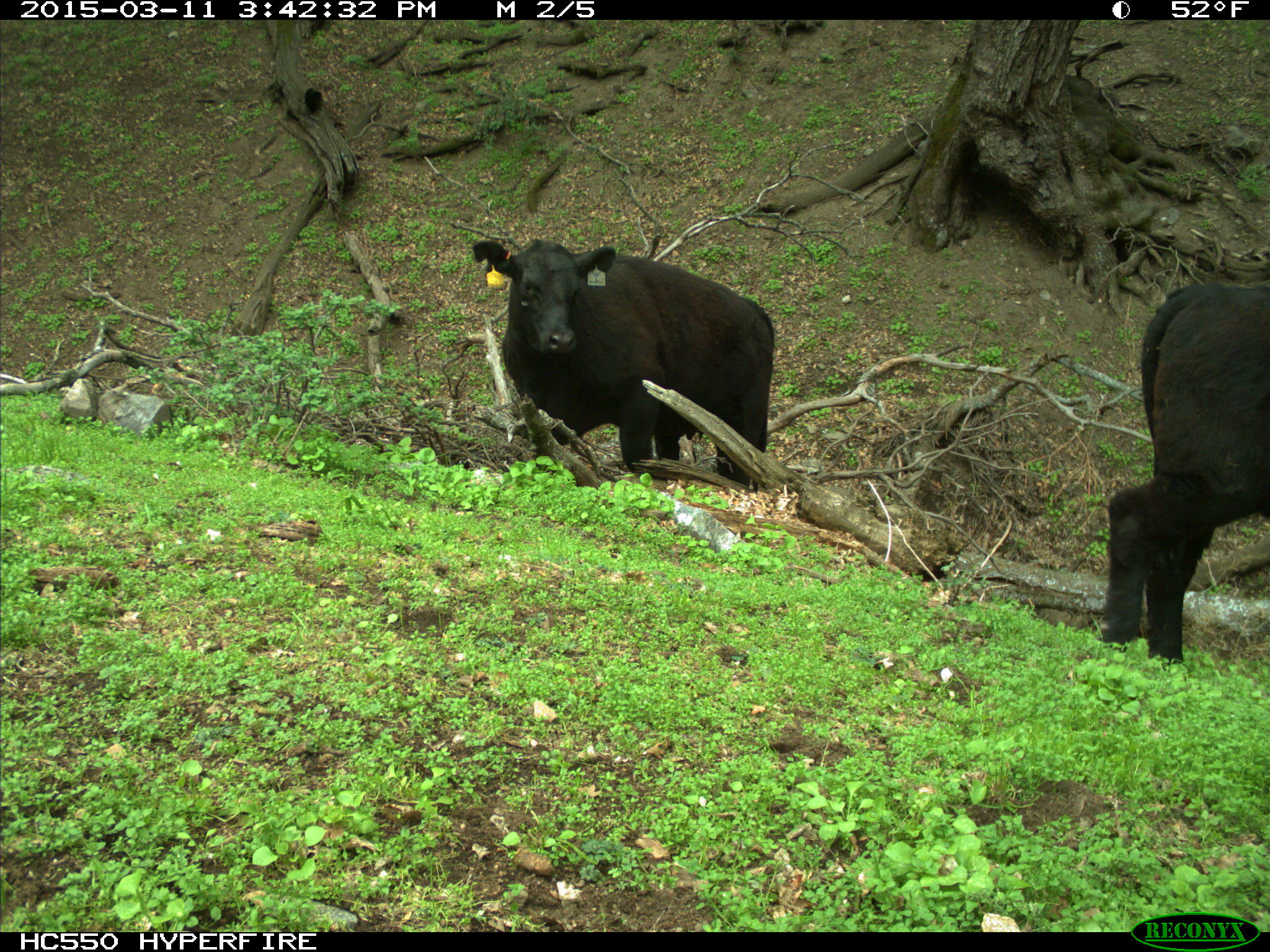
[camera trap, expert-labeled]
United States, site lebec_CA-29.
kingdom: Animalia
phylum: Chordata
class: Mammalia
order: Artiodactyla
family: Bovidae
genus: Bos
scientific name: Bos taurus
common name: domestic cow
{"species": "Bos taurus (domestic cow)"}